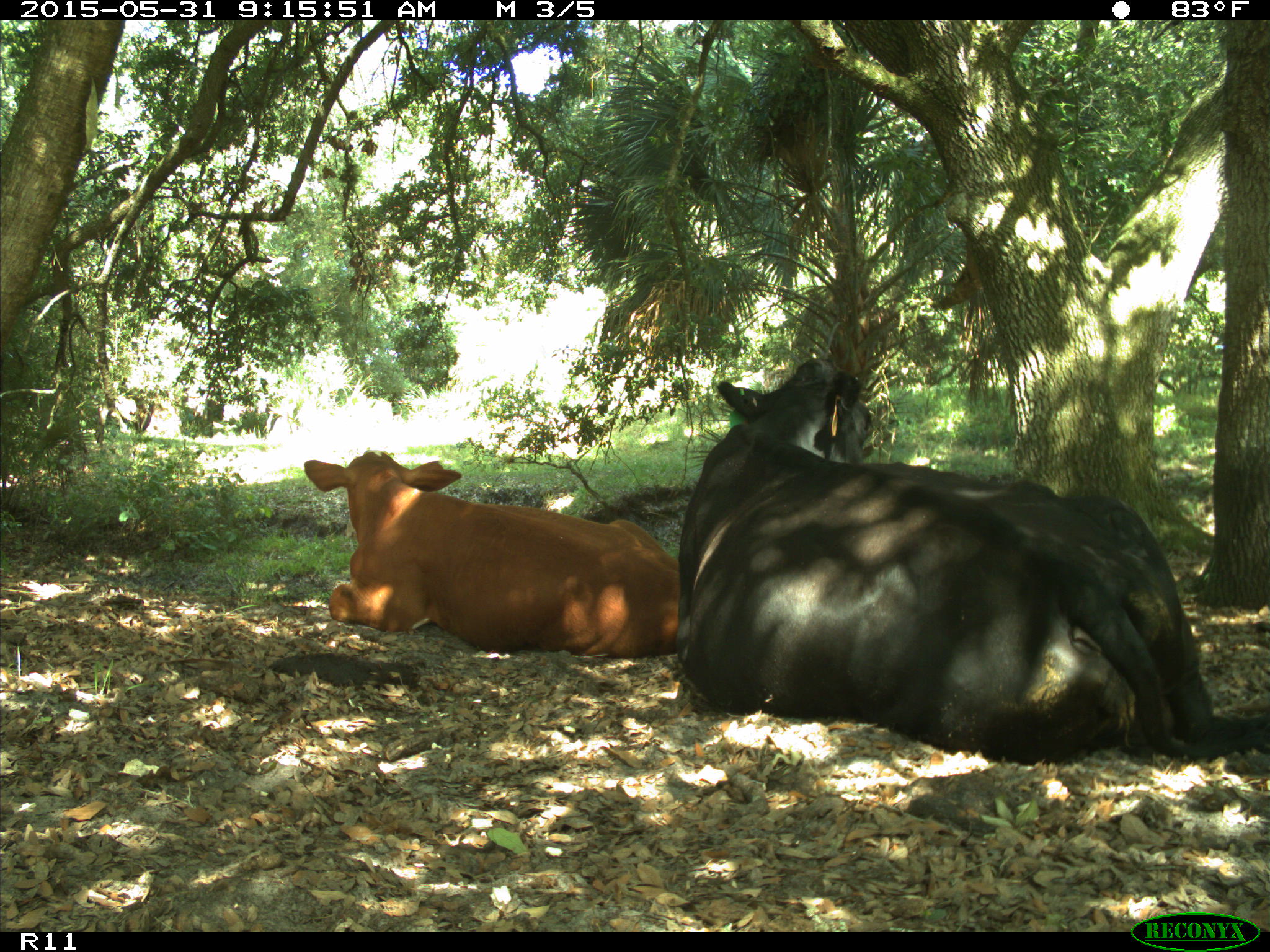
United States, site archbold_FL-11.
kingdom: Animalia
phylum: Chordata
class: Mammalia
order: Artiodactyla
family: Bovidae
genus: Bos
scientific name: Bos taurus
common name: domestic cow